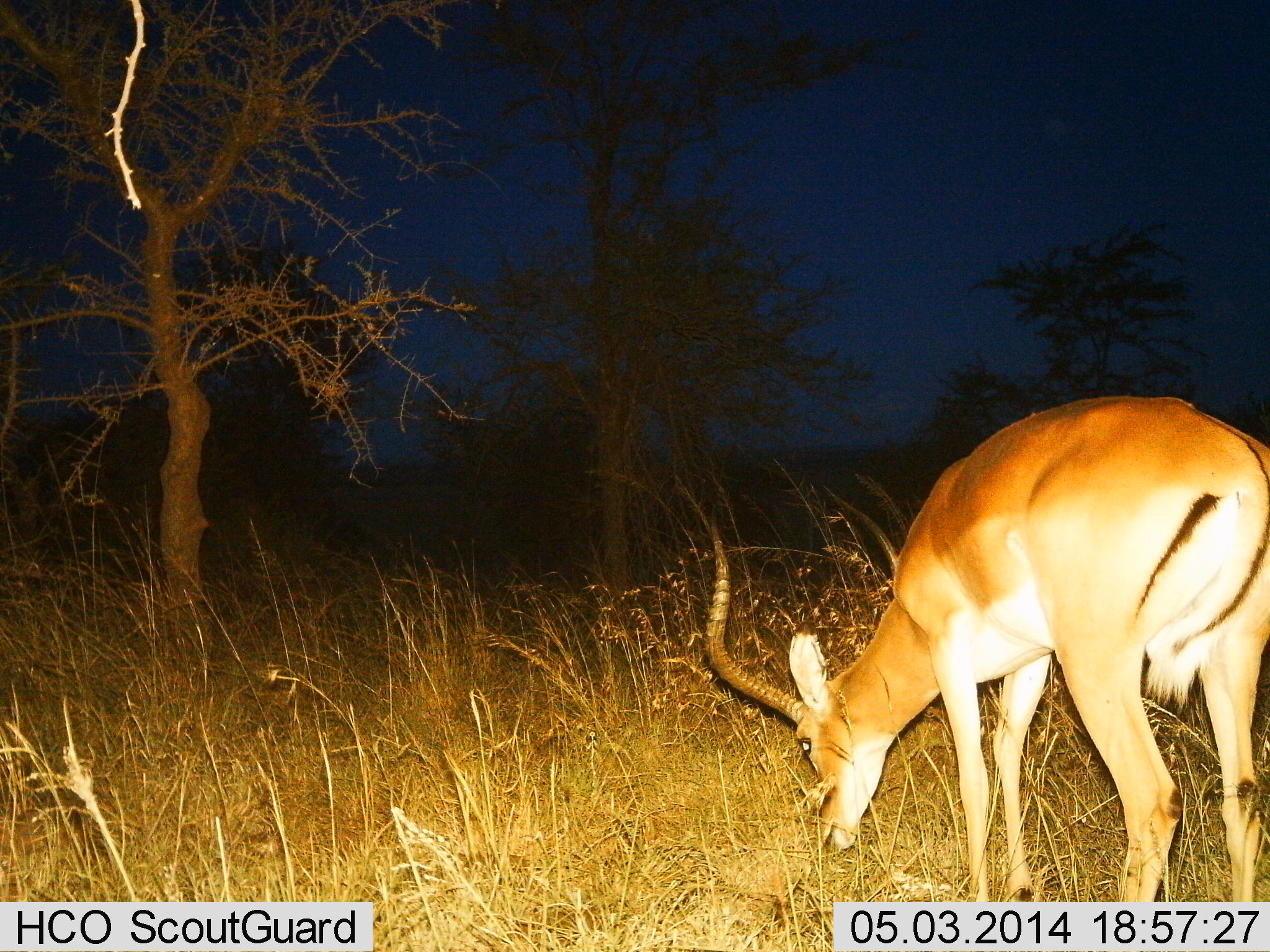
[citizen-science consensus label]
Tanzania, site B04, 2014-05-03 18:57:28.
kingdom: Animalia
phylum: Chordata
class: Mammalia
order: Artiodactyla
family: Bovidae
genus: Aepyceros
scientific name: Aepyceros melampus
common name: impala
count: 1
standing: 18%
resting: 0%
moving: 0%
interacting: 0%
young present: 0%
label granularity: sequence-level